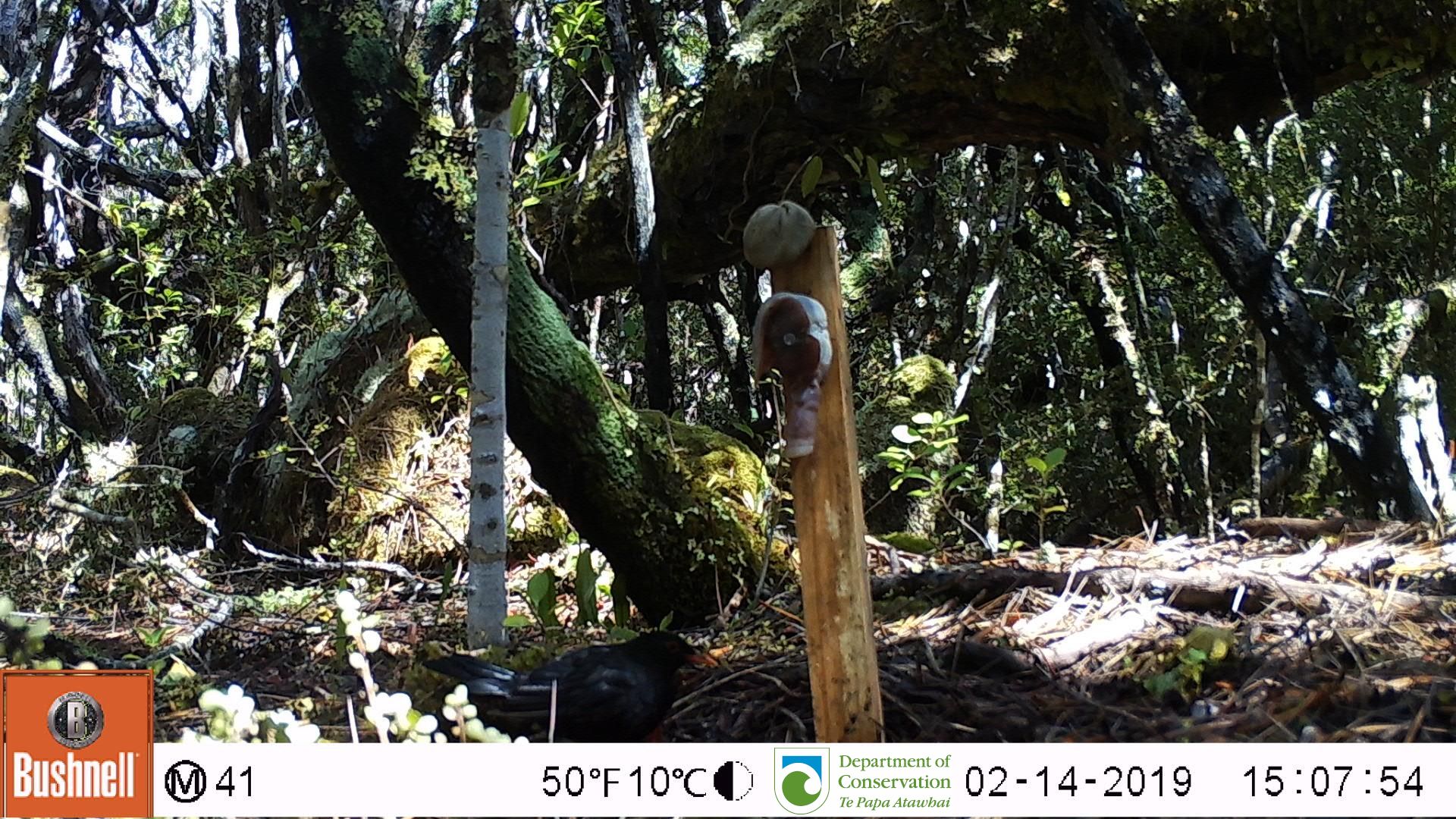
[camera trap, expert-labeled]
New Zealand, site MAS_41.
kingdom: Animalia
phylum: Chordata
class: Aves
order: Passeriformes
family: Turdidae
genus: Turdus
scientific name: Turdus merula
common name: eurasian blackbird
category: blackbird